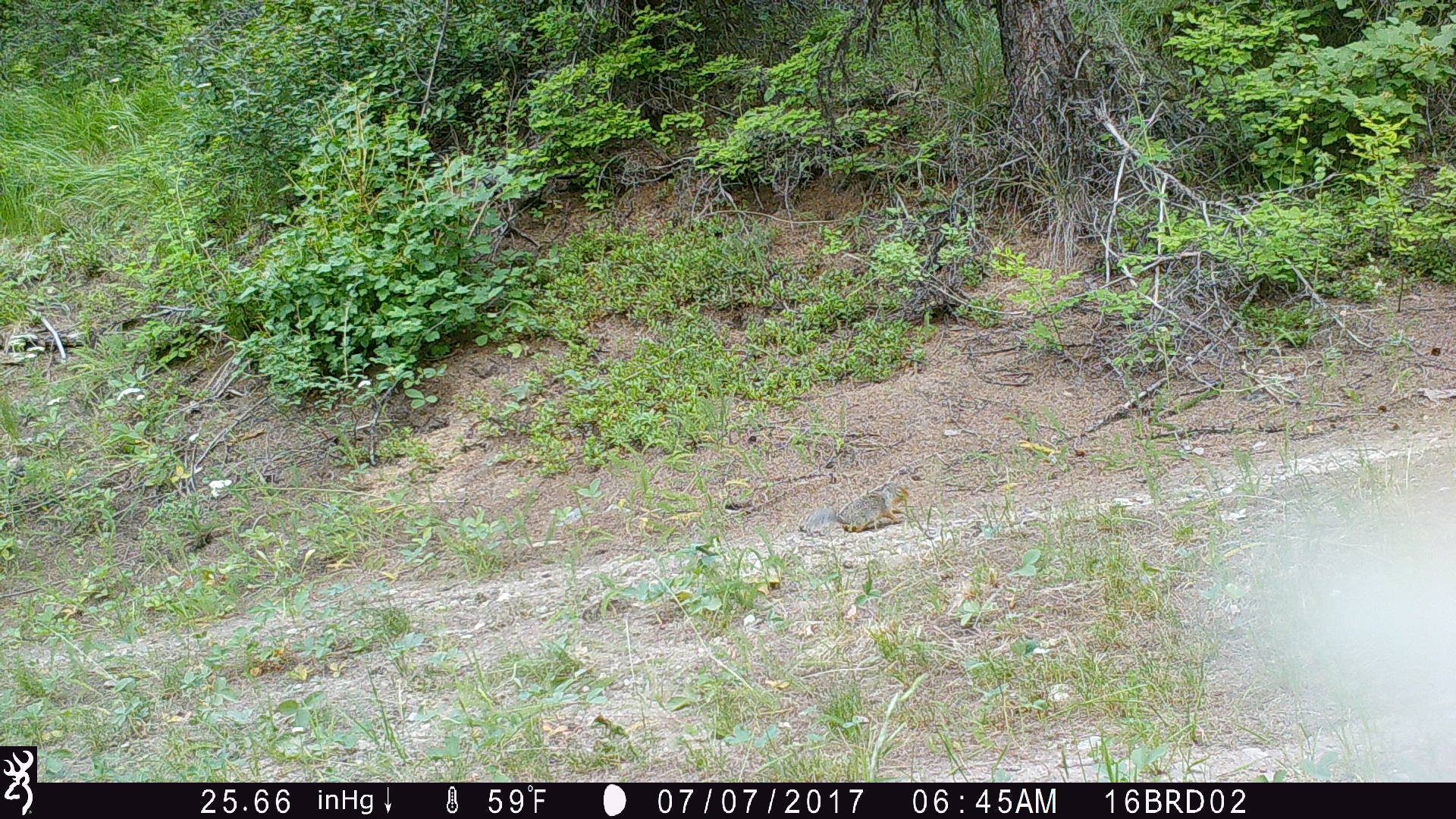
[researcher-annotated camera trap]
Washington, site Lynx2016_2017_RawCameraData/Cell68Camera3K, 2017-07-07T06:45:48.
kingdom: Animalia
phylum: Chordata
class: Mammalia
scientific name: Mammalia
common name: small mammal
Small mammal (Mammalia). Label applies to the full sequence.